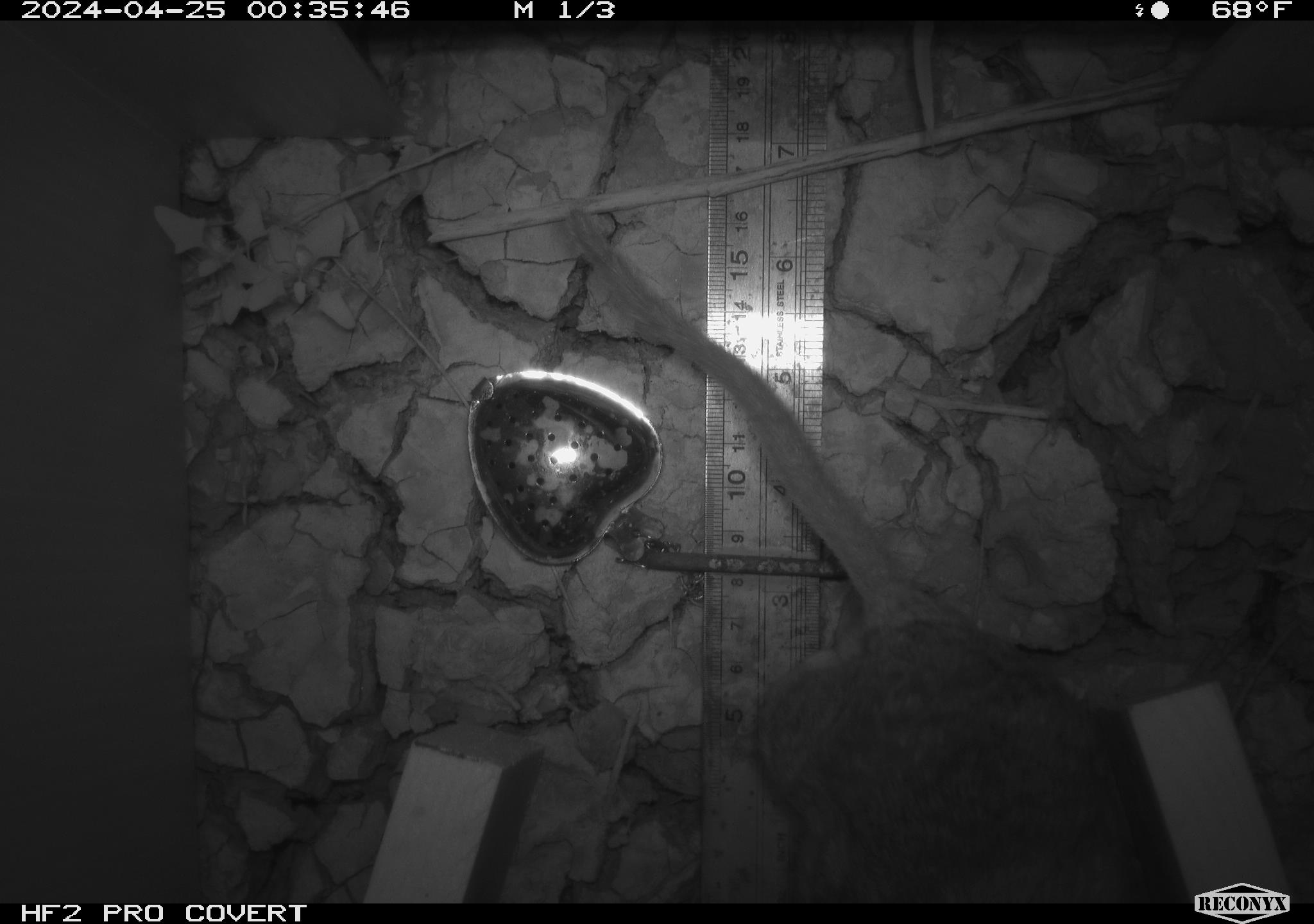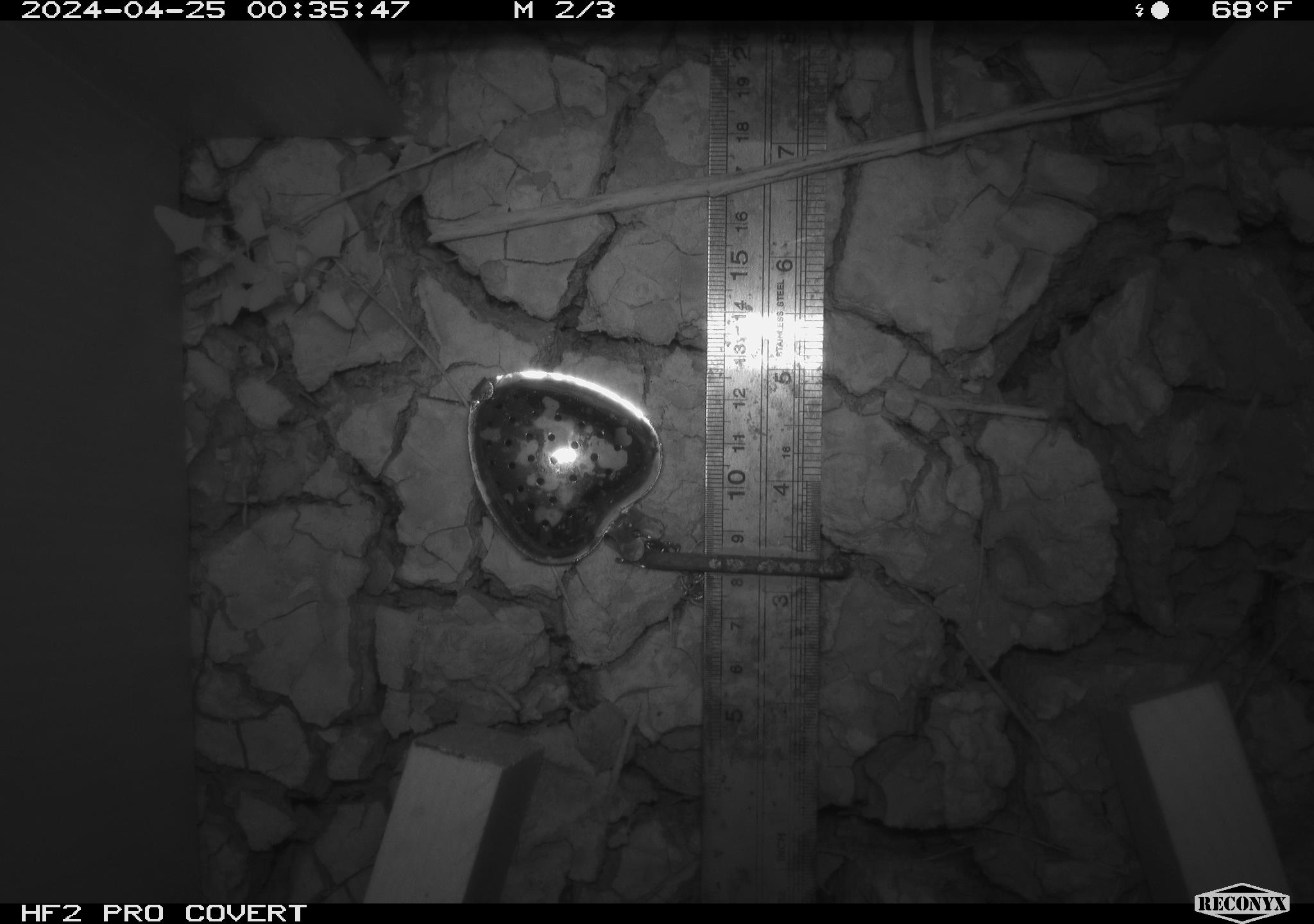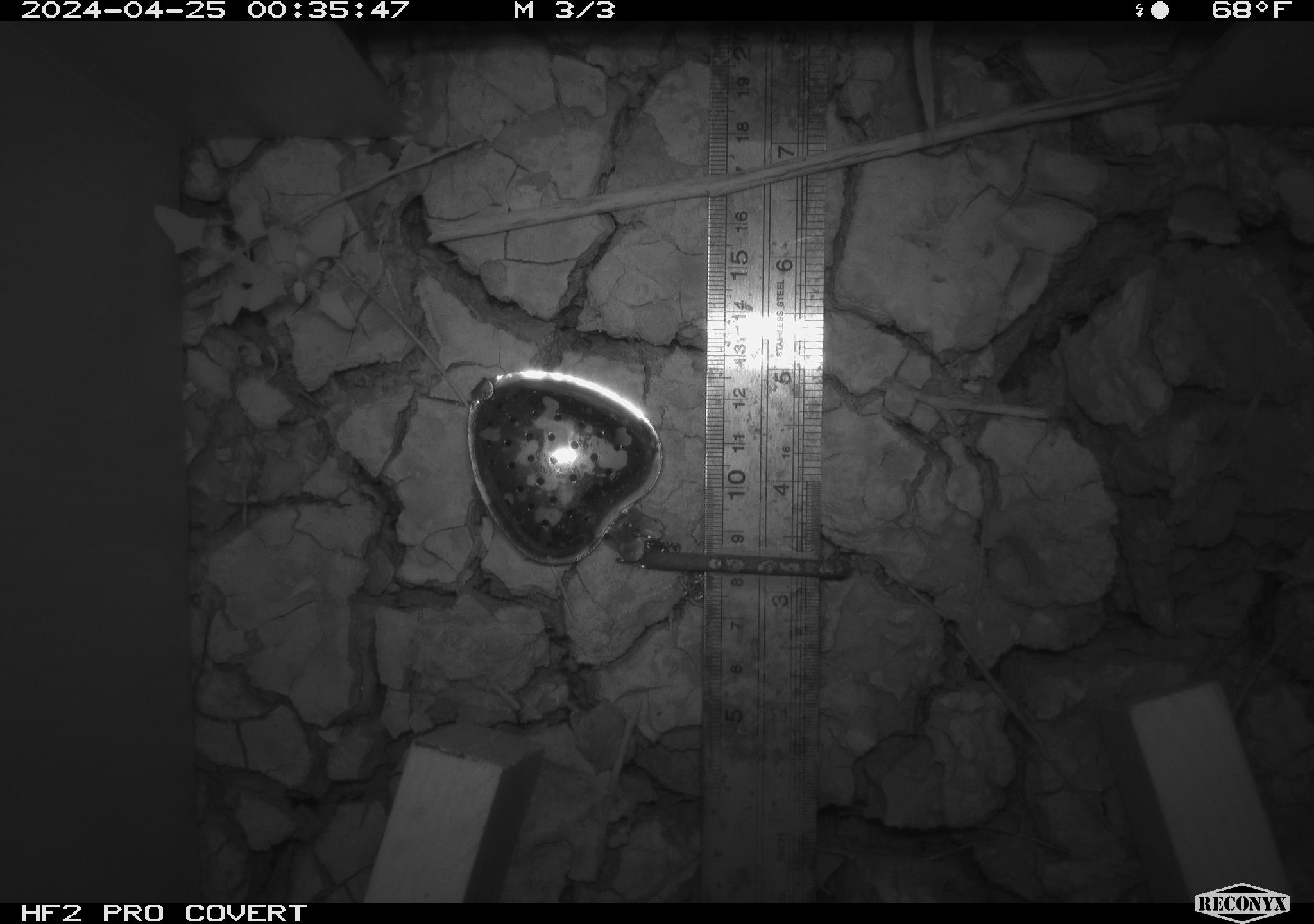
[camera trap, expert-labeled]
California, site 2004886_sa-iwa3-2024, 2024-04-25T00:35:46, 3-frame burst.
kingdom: Animalia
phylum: Chordata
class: Mammalia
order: Rodentia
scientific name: Rodentia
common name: woodrat or rat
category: woodrat or rat species